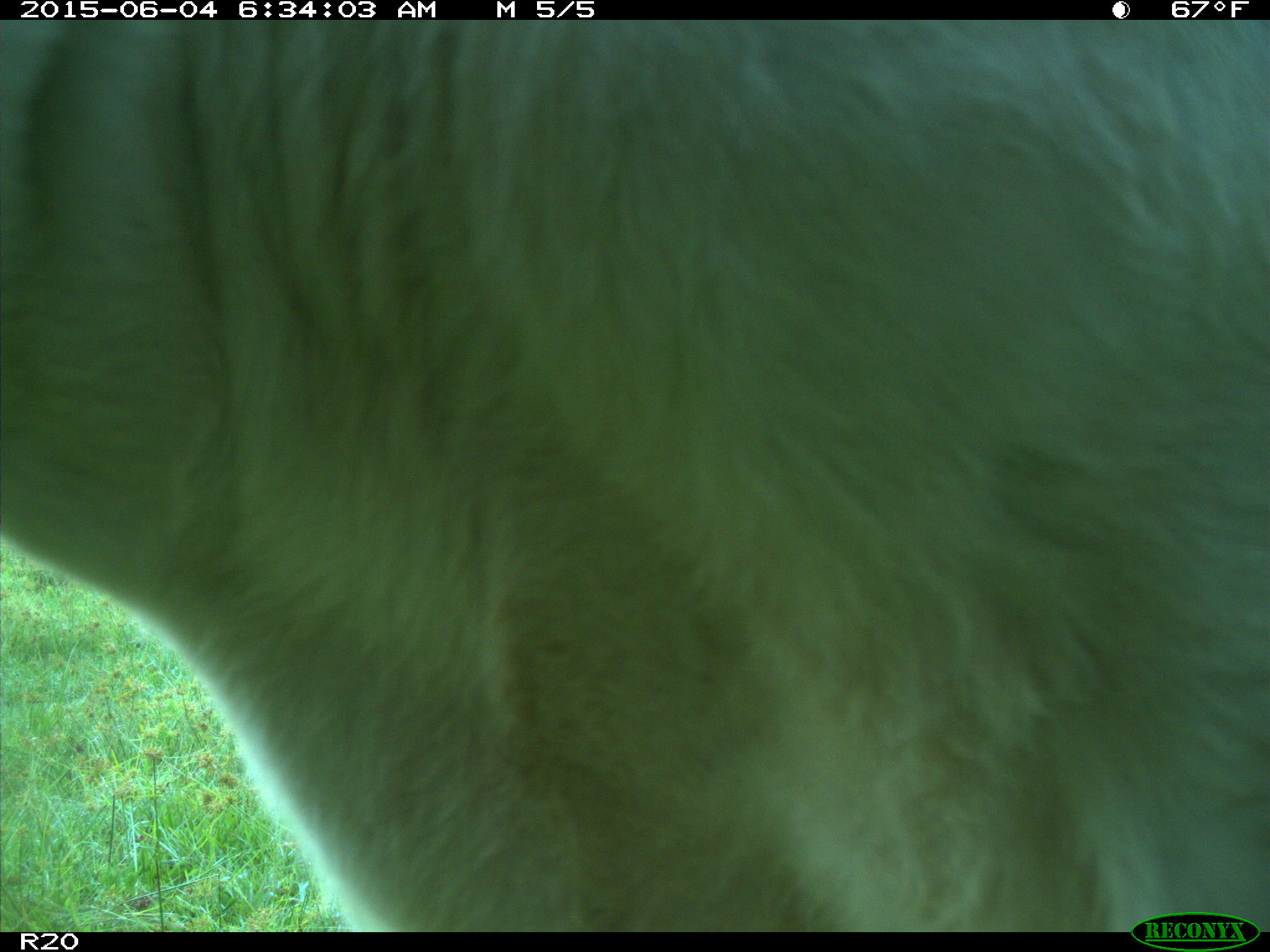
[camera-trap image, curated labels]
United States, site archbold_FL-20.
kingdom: Animalia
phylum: Chordata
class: Mammalia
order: Artiodactyla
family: Bovidae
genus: Bos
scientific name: Bos taurus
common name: domestic cow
Bos taurus (domestic cow).